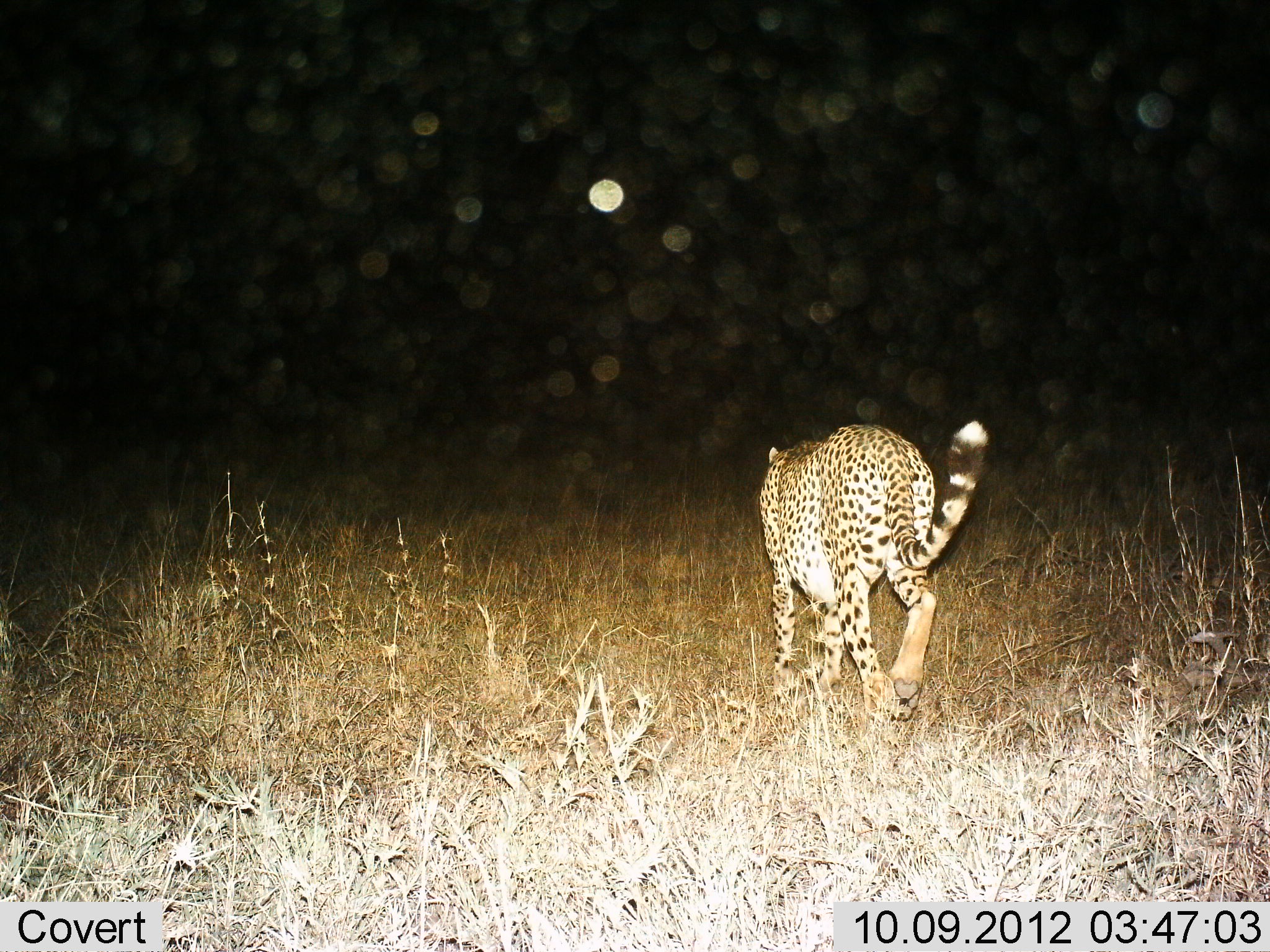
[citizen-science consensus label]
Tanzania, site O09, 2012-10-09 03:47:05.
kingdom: Animalia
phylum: Chordata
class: Mammalia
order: Carnivora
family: Felidae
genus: Acinonyx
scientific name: Acinonyx jubatus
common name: cheetah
Cheetah (Acinonyx jubatus), count 1. Behavior (volunteer vote fractions): standing 10%, resting 0%, moving 100%, interacting 0%. Young present (vote fraction): 0%. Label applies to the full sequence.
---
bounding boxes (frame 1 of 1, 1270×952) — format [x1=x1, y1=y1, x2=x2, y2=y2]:
animal: [x1=759, y1=421, x2=990, y2=728]